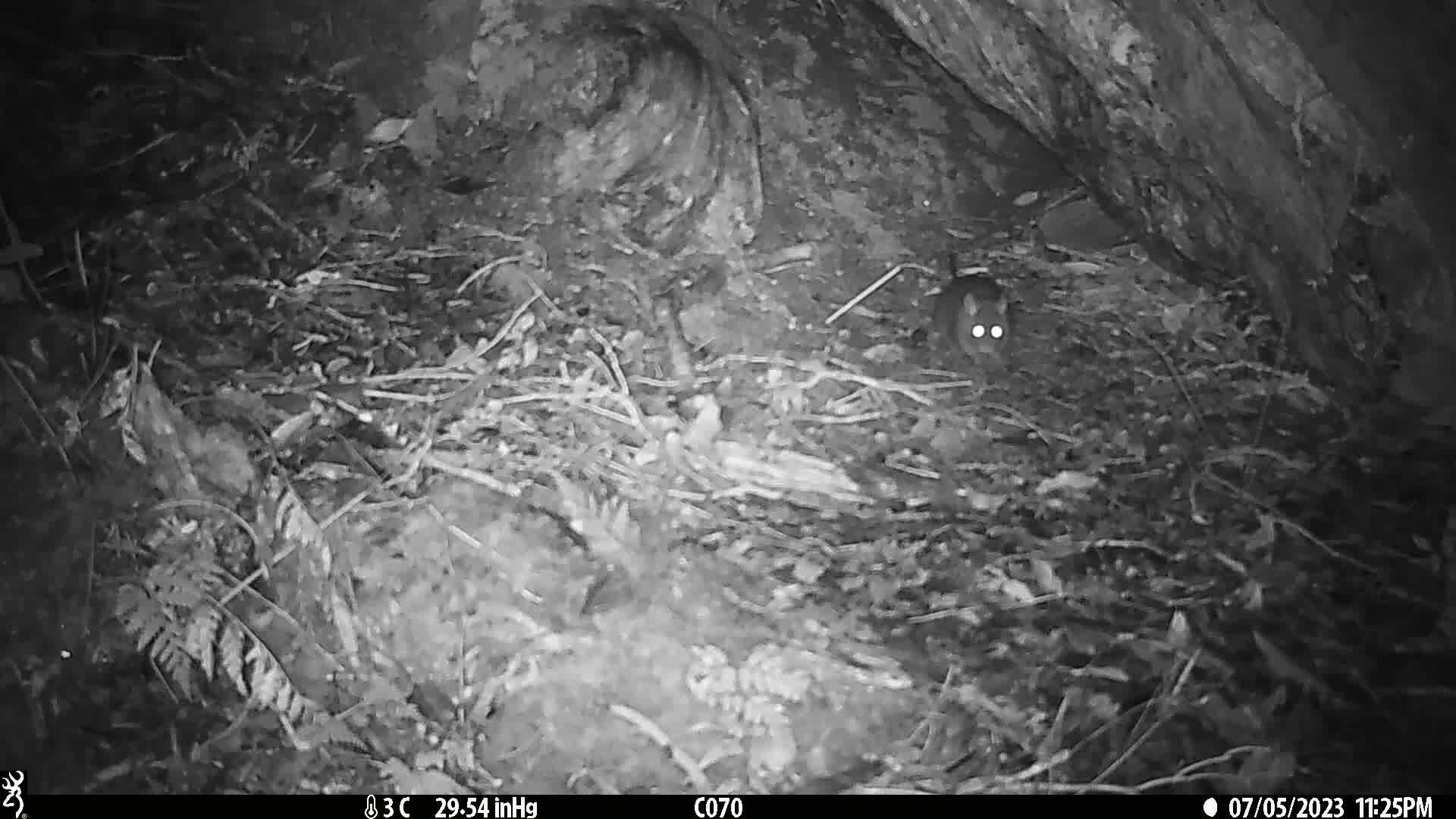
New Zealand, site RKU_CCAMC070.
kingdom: Animalia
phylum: Chordata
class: Mammalia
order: Rodentia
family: Muridae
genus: Rattus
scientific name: Rattus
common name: rat